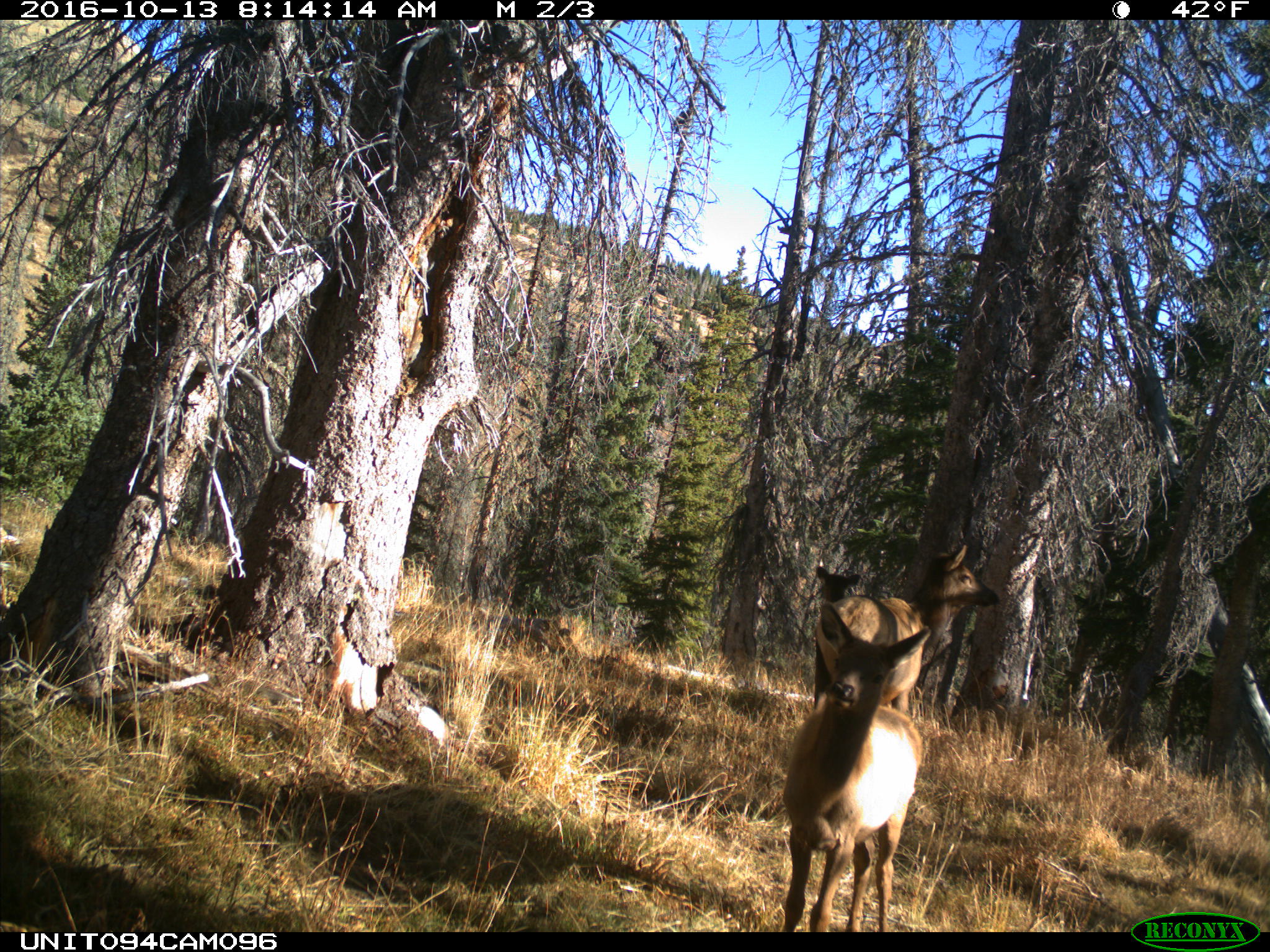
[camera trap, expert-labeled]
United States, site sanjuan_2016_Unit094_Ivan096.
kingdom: Animalia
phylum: Chordata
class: Mammalia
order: Artiodactyla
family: Cervidae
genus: Cervus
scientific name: Cervus elaphus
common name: red deer